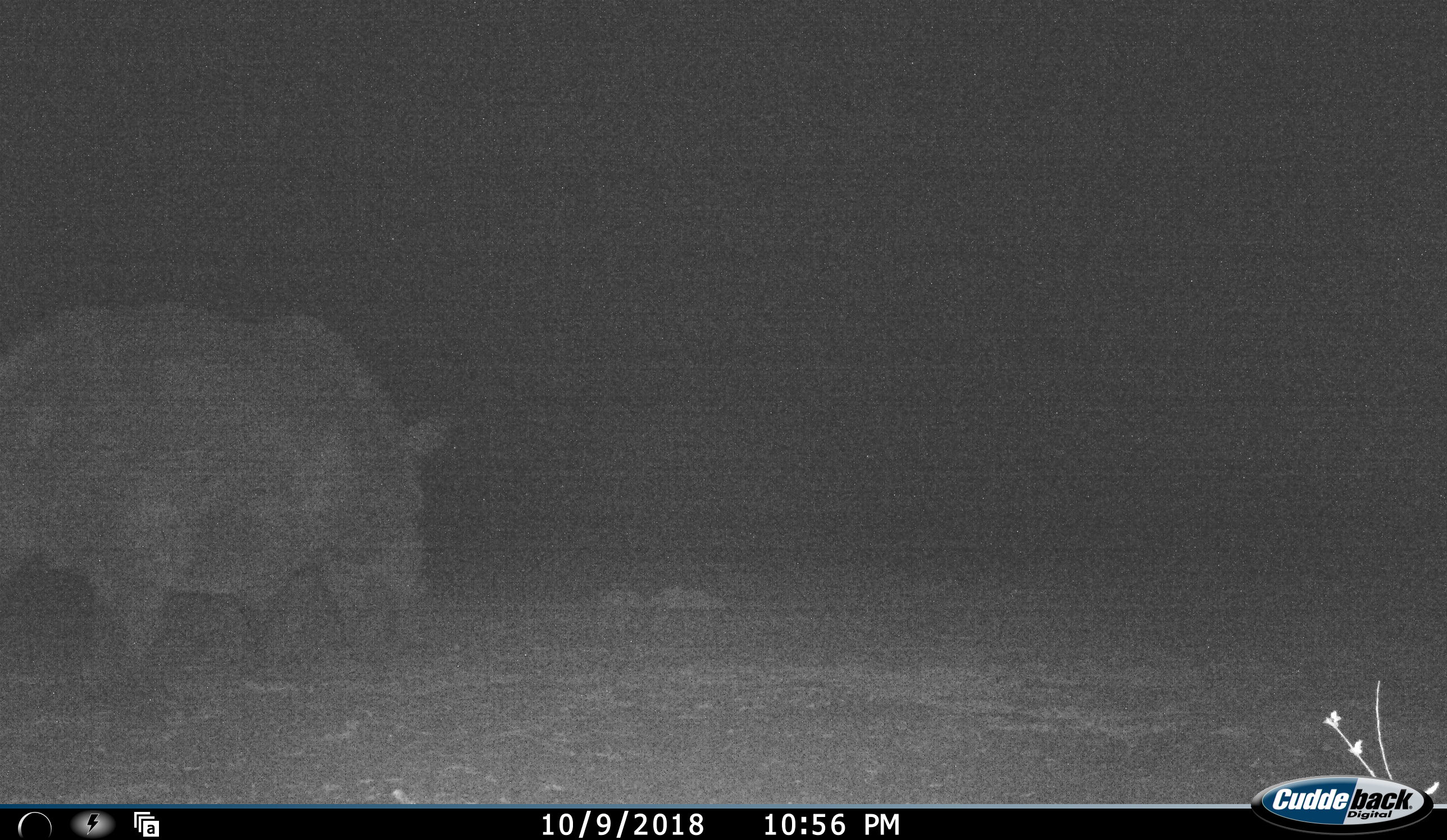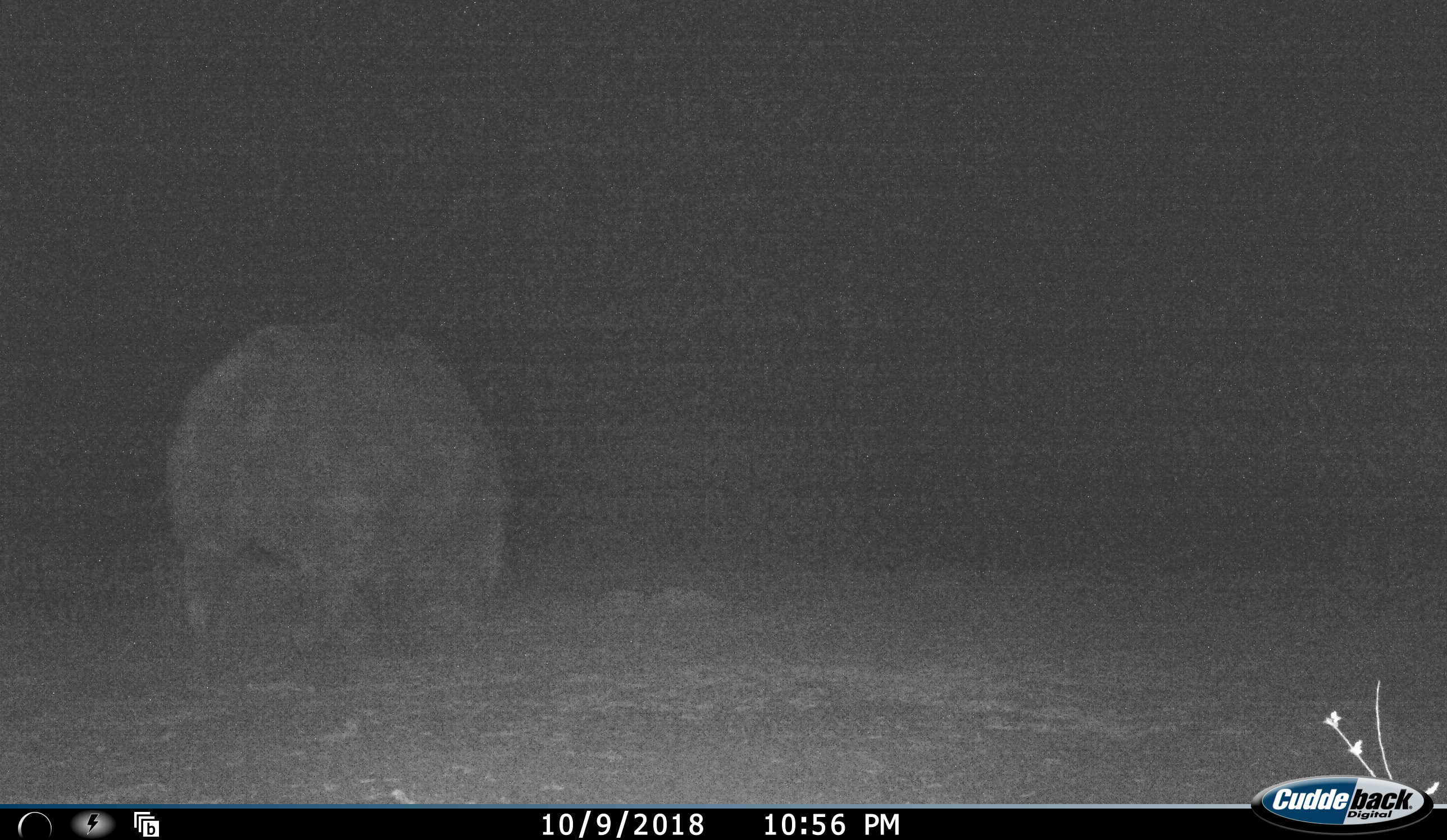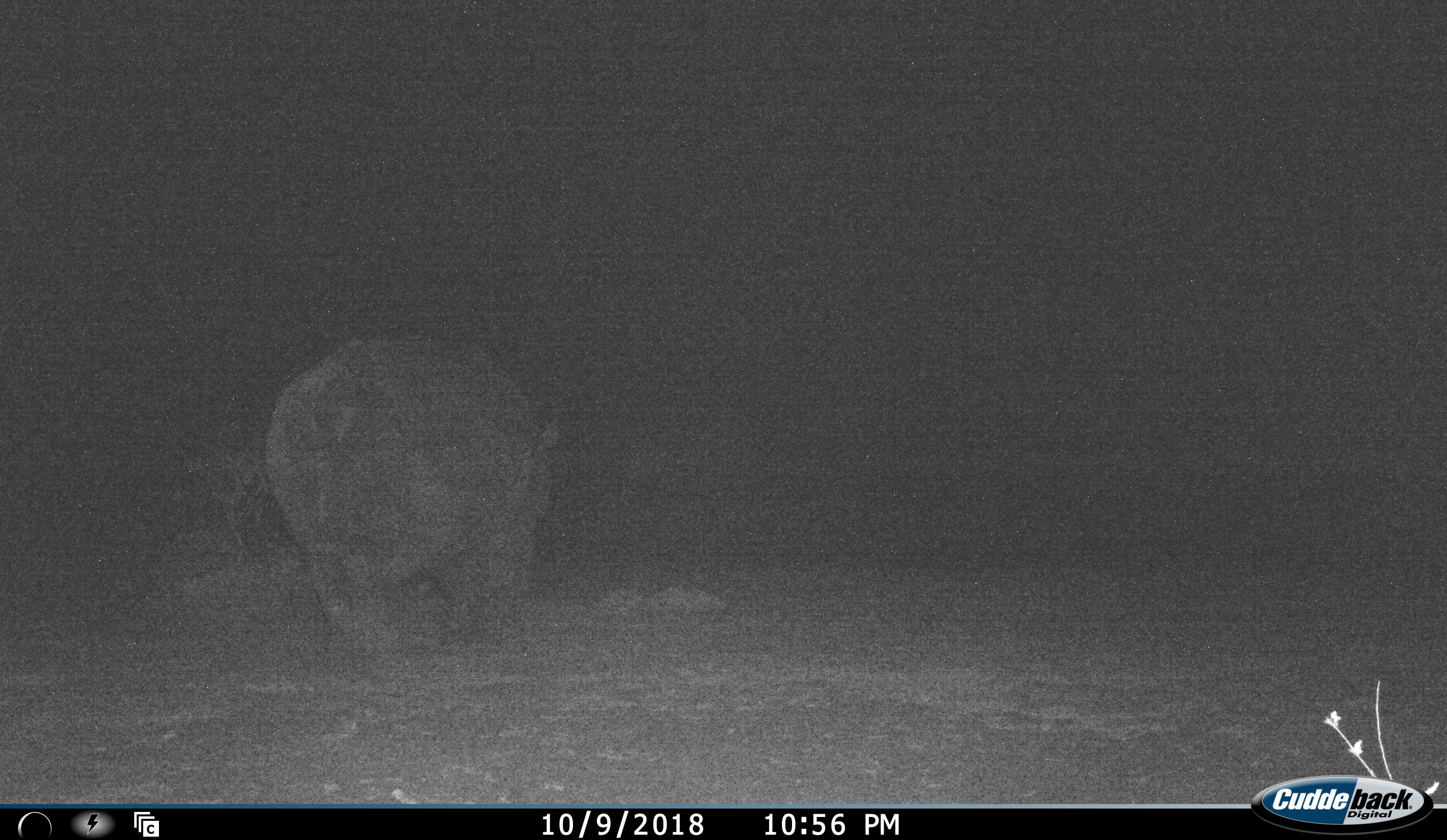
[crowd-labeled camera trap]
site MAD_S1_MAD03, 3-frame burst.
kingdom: Animalia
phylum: Chordata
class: Mammalia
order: Perissodactyla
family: Rhinocerotidae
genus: Ceratotherium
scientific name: Ceratotherium simum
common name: white rhinoceros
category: rhinoceroswhite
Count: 1.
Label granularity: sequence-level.